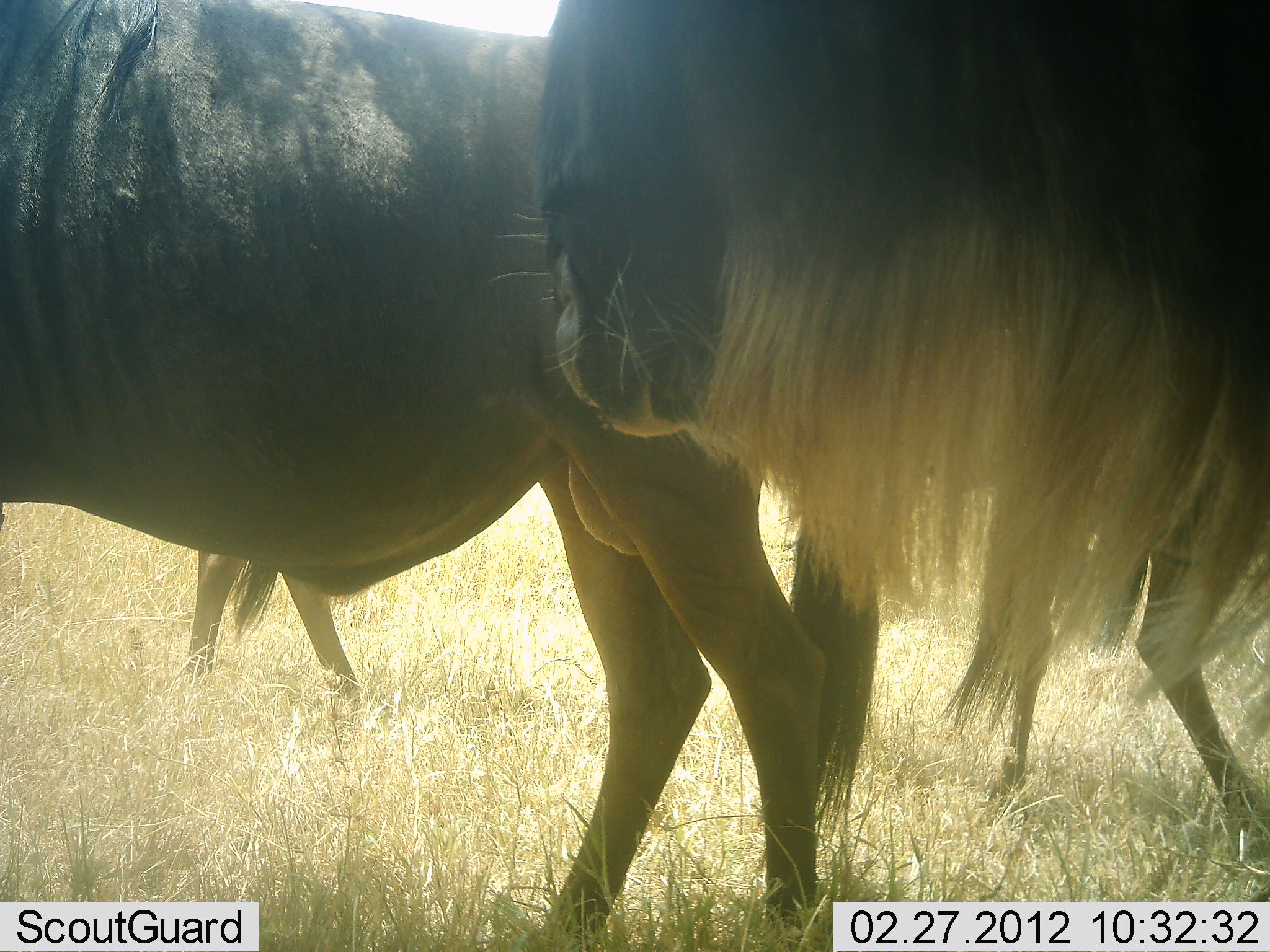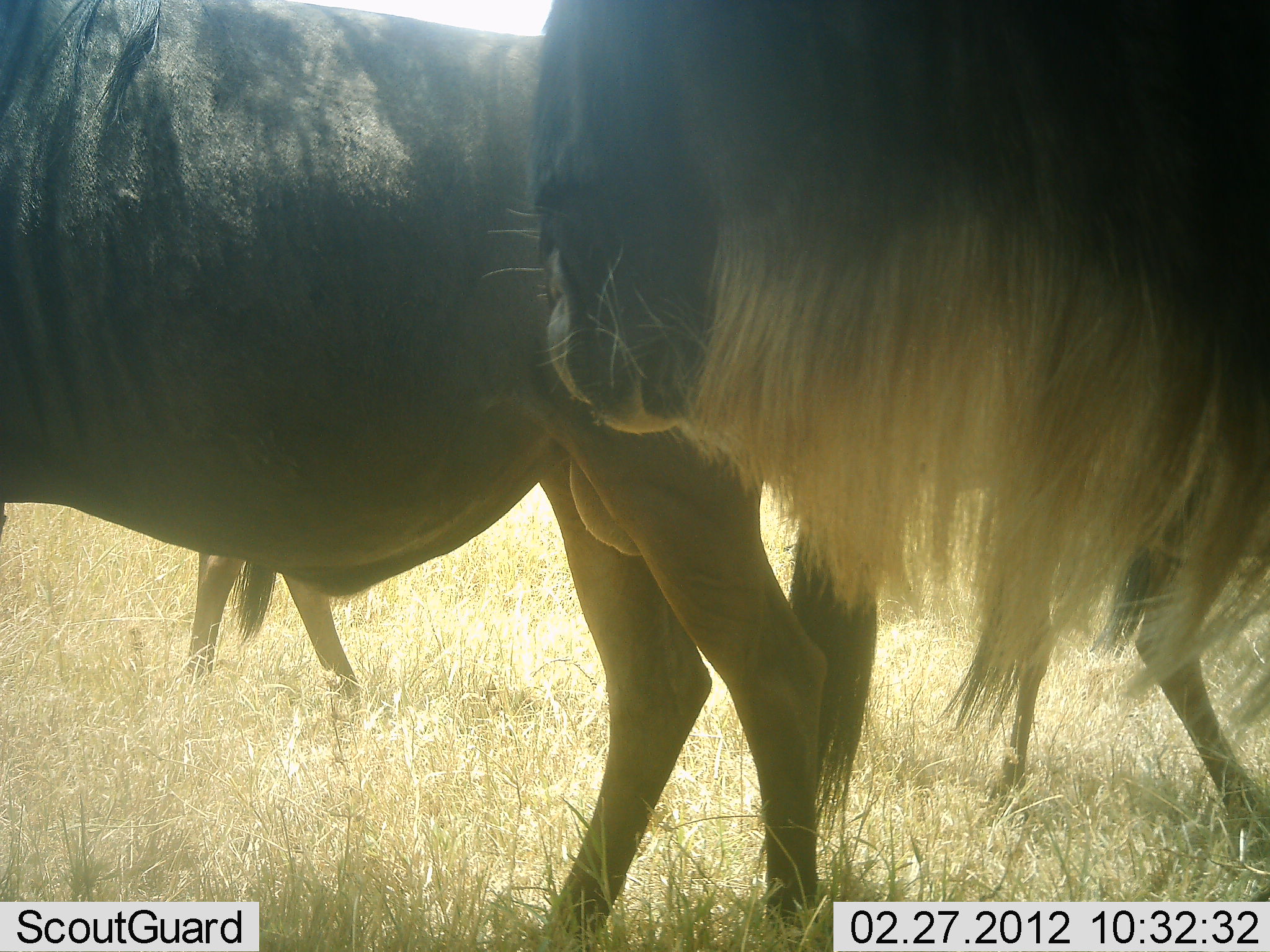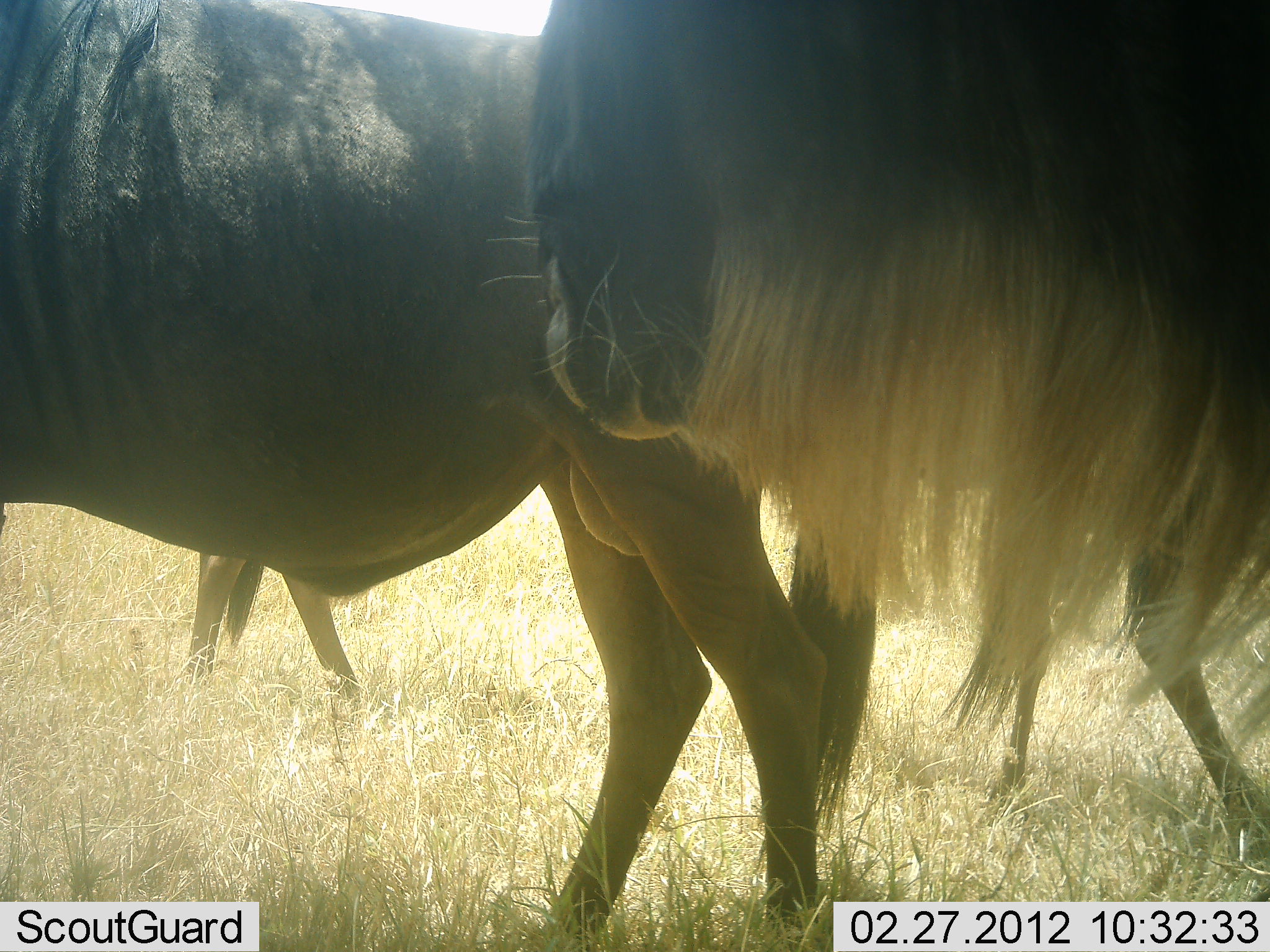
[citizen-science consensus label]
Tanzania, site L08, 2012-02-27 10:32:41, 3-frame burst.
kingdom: Animalia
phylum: Chordata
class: Mammalia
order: Artiodactyla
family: Bovidae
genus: Connochaetes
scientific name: Connochaetes taurinus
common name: blue wildebeest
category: wildebeest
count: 4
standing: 100%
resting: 5%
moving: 5%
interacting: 5%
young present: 0%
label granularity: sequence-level